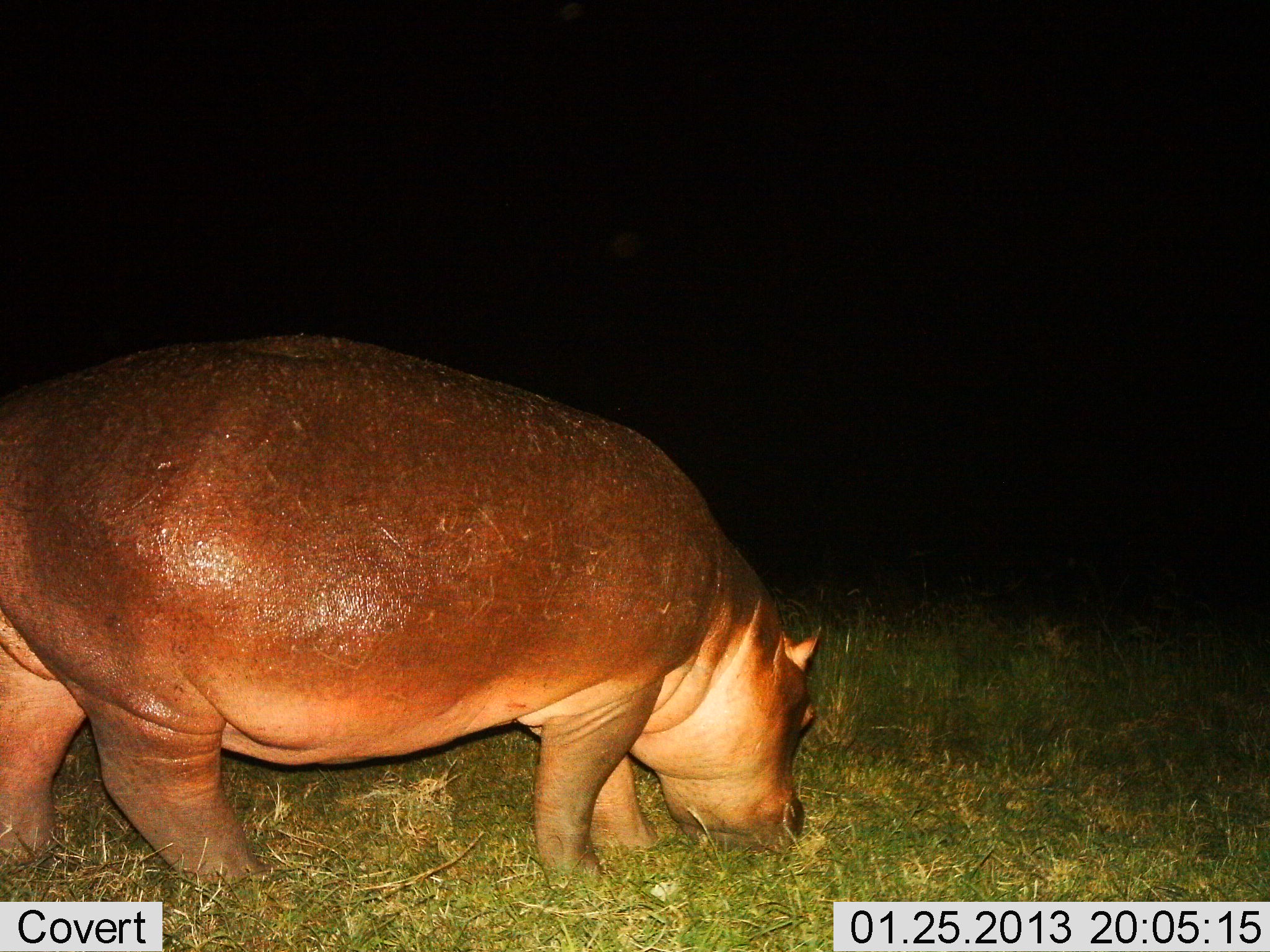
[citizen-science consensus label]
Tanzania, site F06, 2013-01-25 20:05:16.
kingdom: Animalia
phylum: Chordata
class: Mammalia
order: Artiodactyla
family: Hippopotamidae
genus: Hippopotamus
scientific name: Hippopotamus amphibius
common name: hippopotamus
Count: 1.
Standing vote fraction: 7%.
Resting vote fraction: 0%.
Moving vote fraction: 7%.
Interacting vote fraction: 0%.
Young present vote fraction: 0%.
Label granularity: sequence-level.